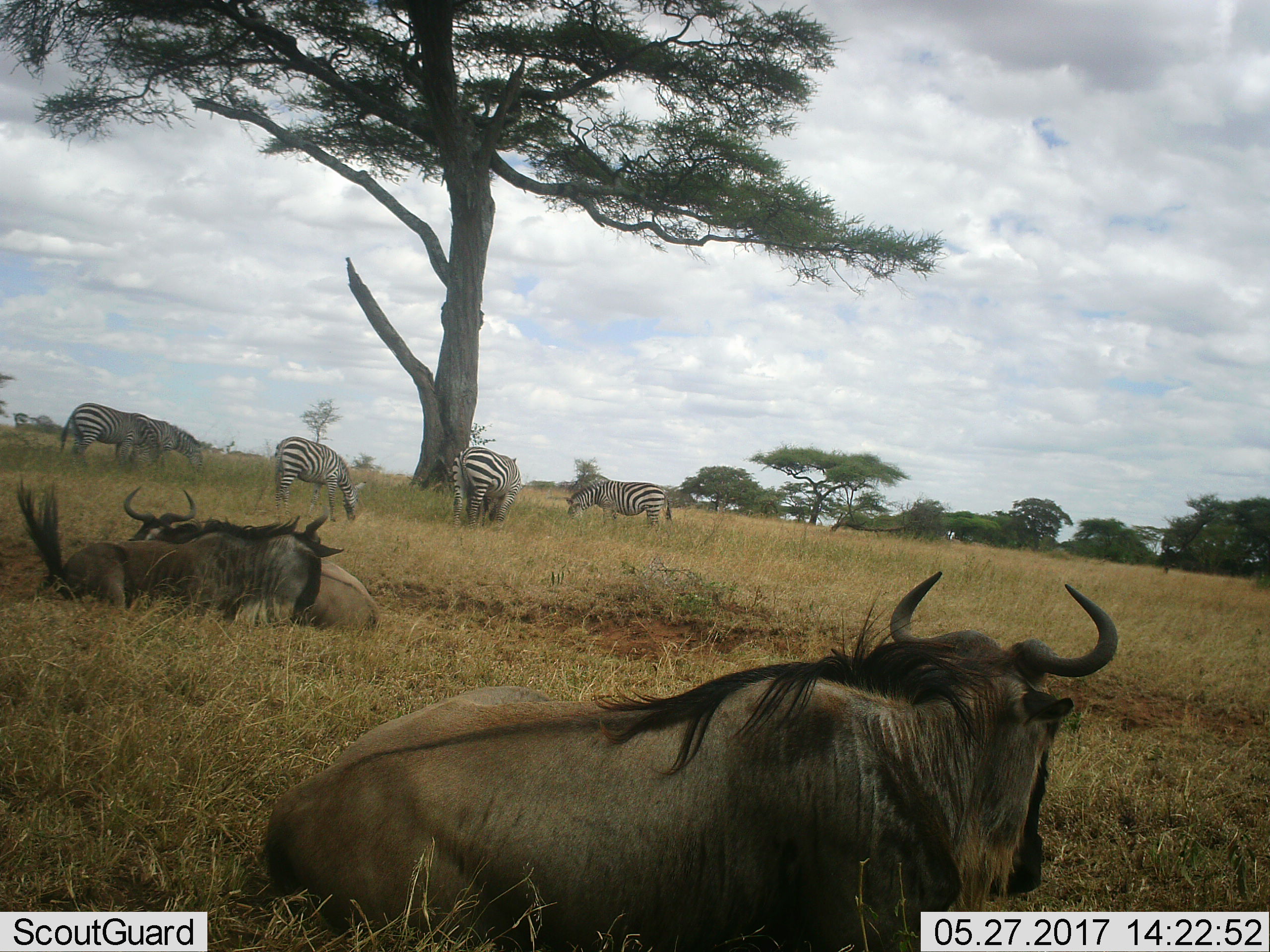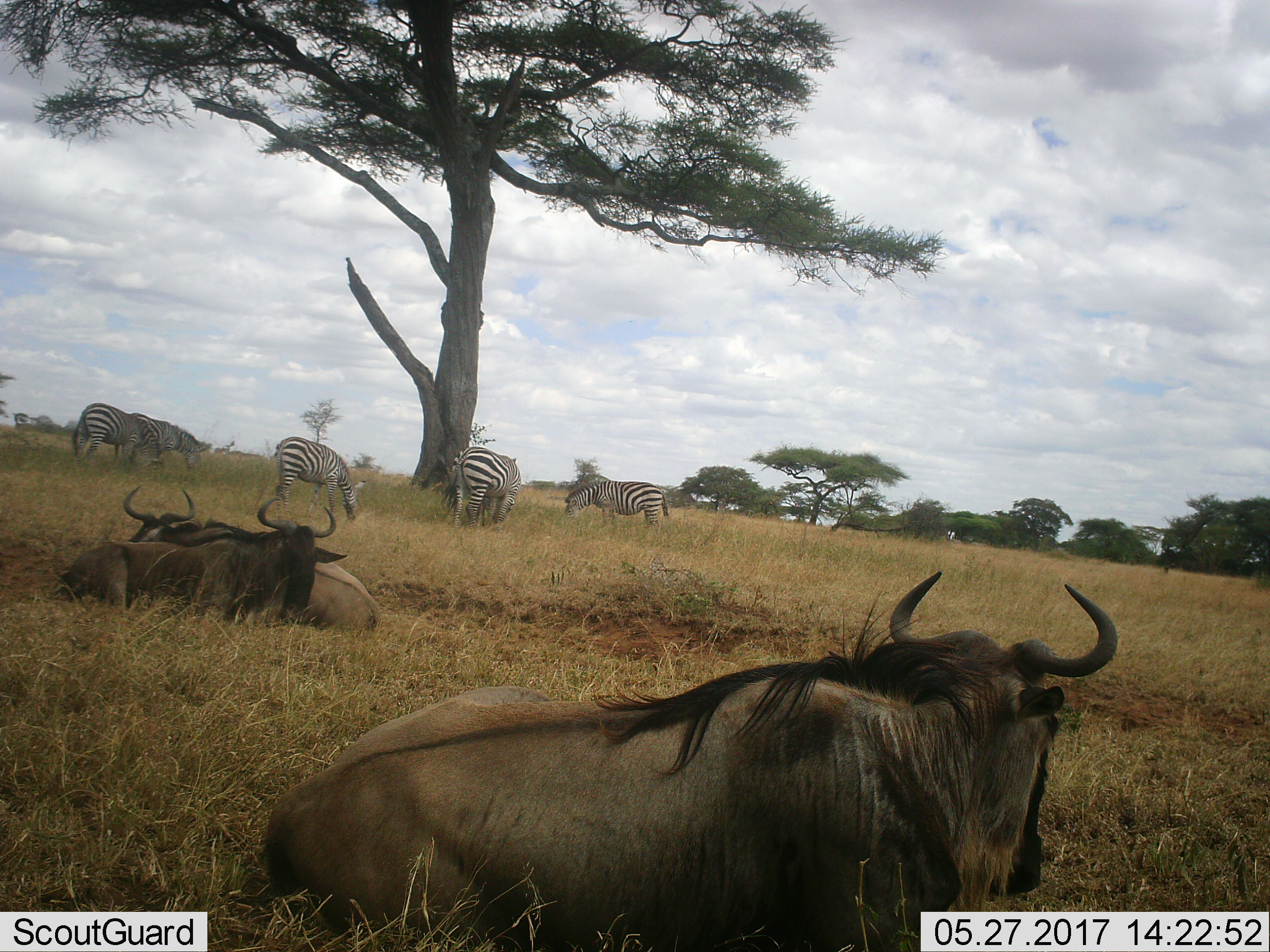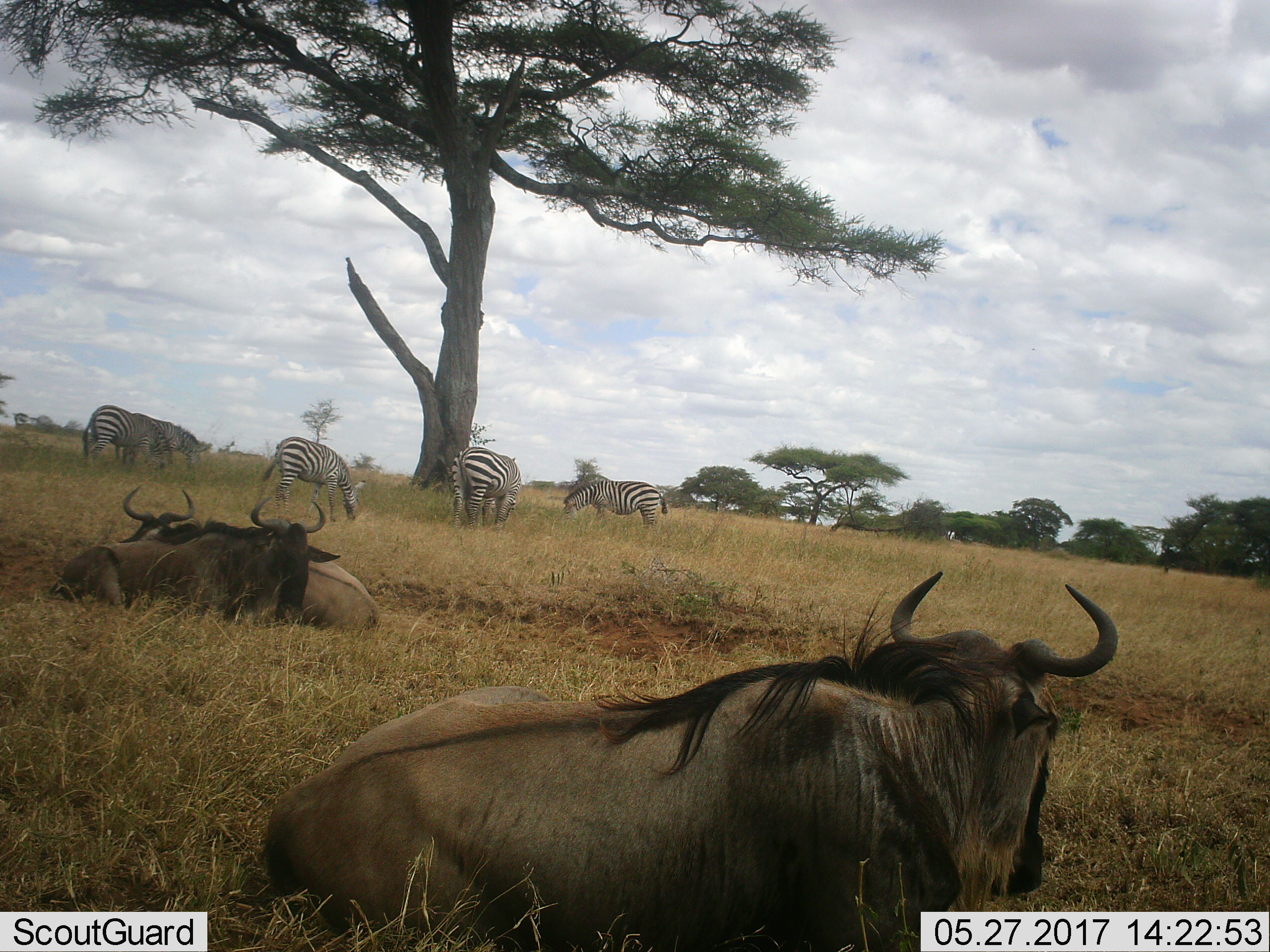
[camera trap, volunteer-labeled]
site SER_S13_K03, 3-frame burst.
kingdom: Animalia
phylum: Chordata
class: Mammalia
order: Artiodactyla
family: Bovidae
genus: Connochaetes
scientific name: Connochaetes taurinus taurinus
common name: blue wildebeest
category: wildebeestblue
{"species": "wildebeestblue (blue wildebeest) (Connochaetes taurinus taurinus)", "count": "3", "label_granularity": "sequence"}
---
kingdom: Animalia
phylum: Chordata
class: Mammalia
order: Perissodactyla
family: Equidae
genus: Equus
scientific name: Equus quagga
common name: plains zebra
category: zebraplains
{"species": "zebraplains (plains zebra) (Equus quagga)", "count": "5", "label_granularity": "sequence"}